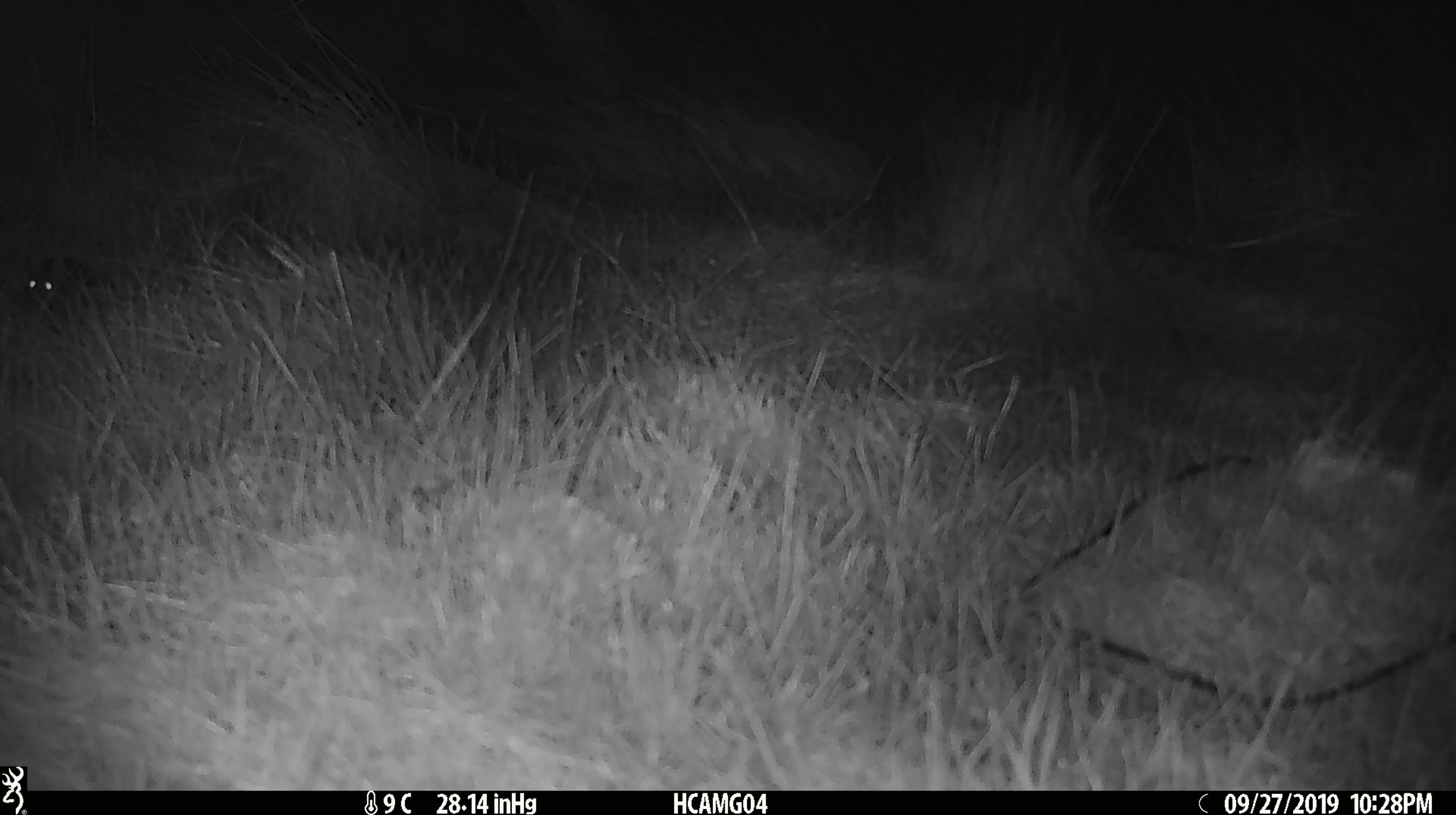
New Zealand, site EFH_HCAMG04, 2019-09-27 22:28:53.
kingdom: Animalia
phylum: Chordata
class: Mammalia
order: Rodentia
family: Muridae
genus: Mus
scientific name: Mus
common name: mouse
Mouse (Mus).